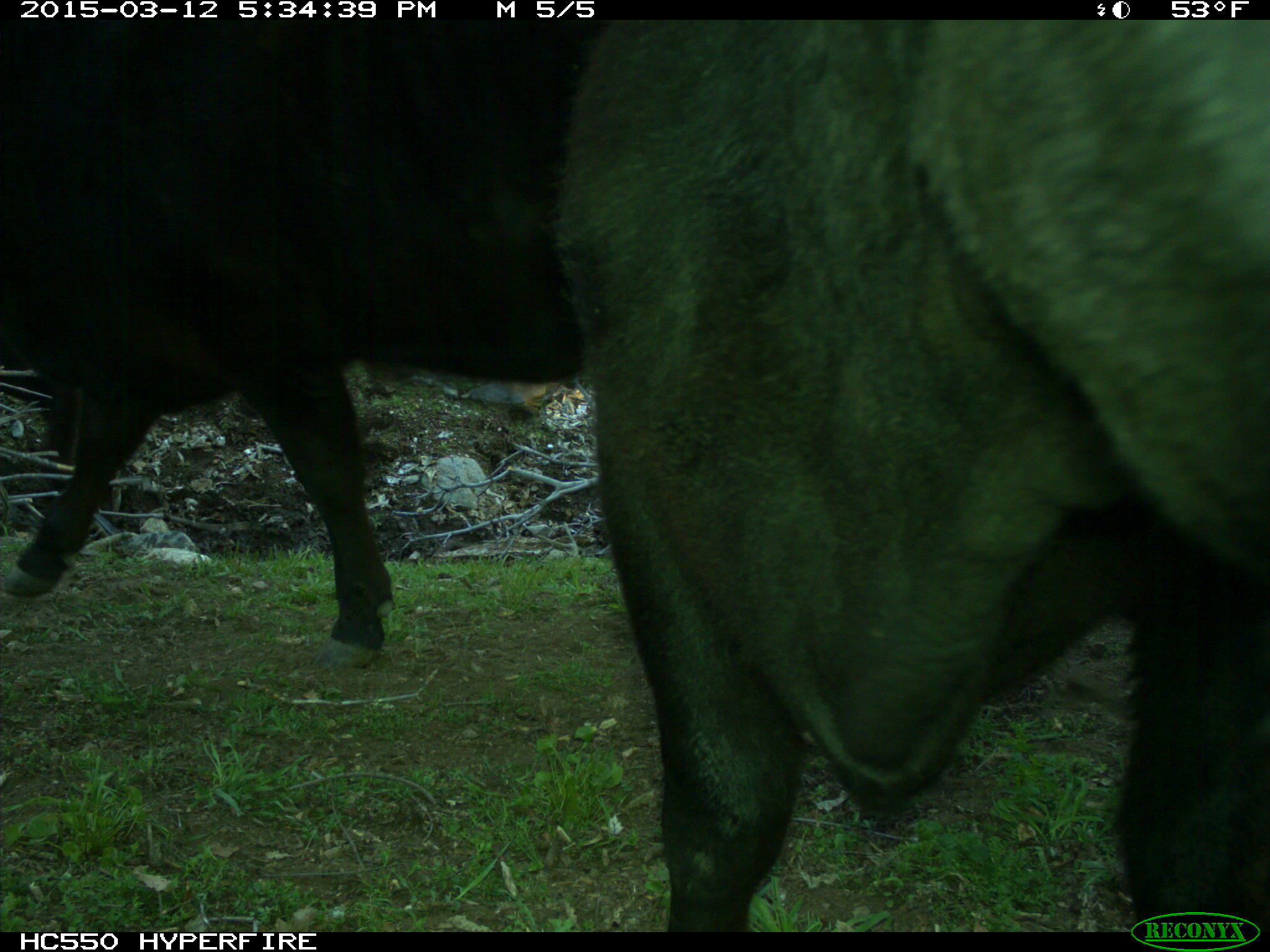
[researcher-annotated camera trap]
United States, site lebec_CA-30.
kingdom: Animalia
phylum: Chordata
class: Mammalia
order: Artiodactyla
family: Bovidae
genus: Bos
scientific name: Bos taurus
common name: domestic cow